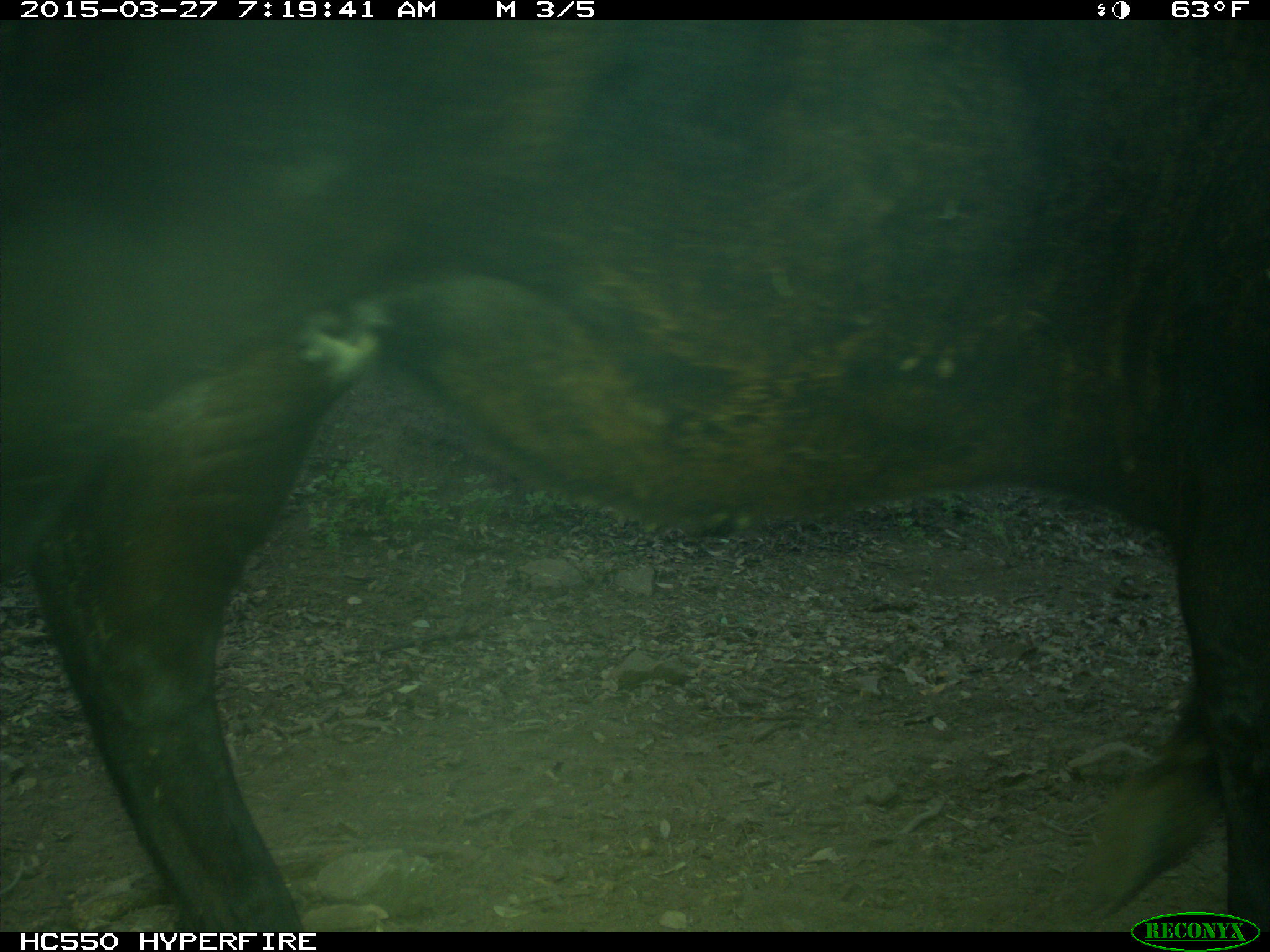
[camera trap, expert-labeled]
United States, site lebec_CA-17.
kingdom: Animalia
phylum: Chordata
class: Mammalia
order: Artiodactyla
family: Bovidae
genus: Bos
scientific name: Bos taurus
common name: domestic cow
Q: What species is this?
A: Bos taurus (domestic cow).